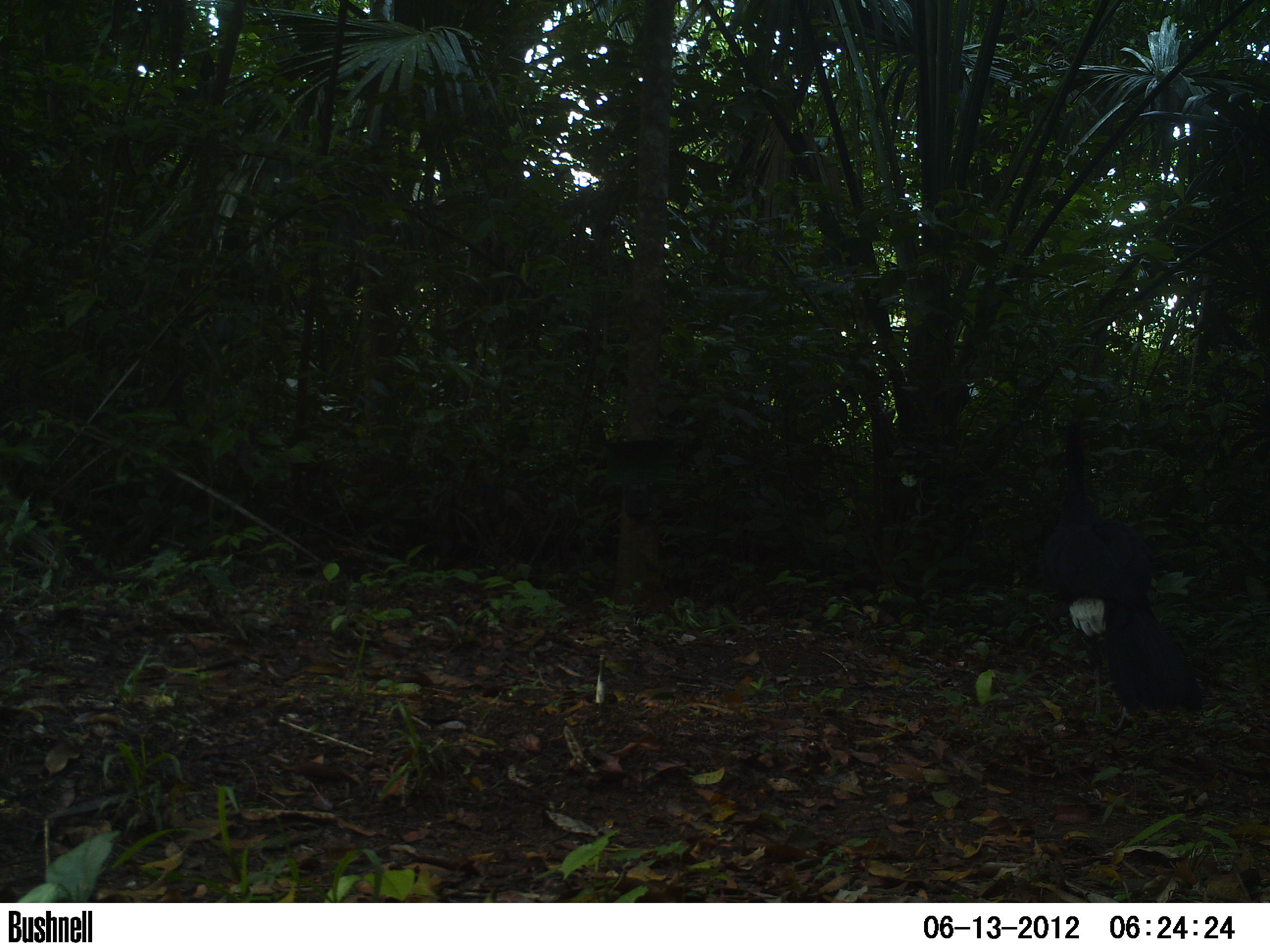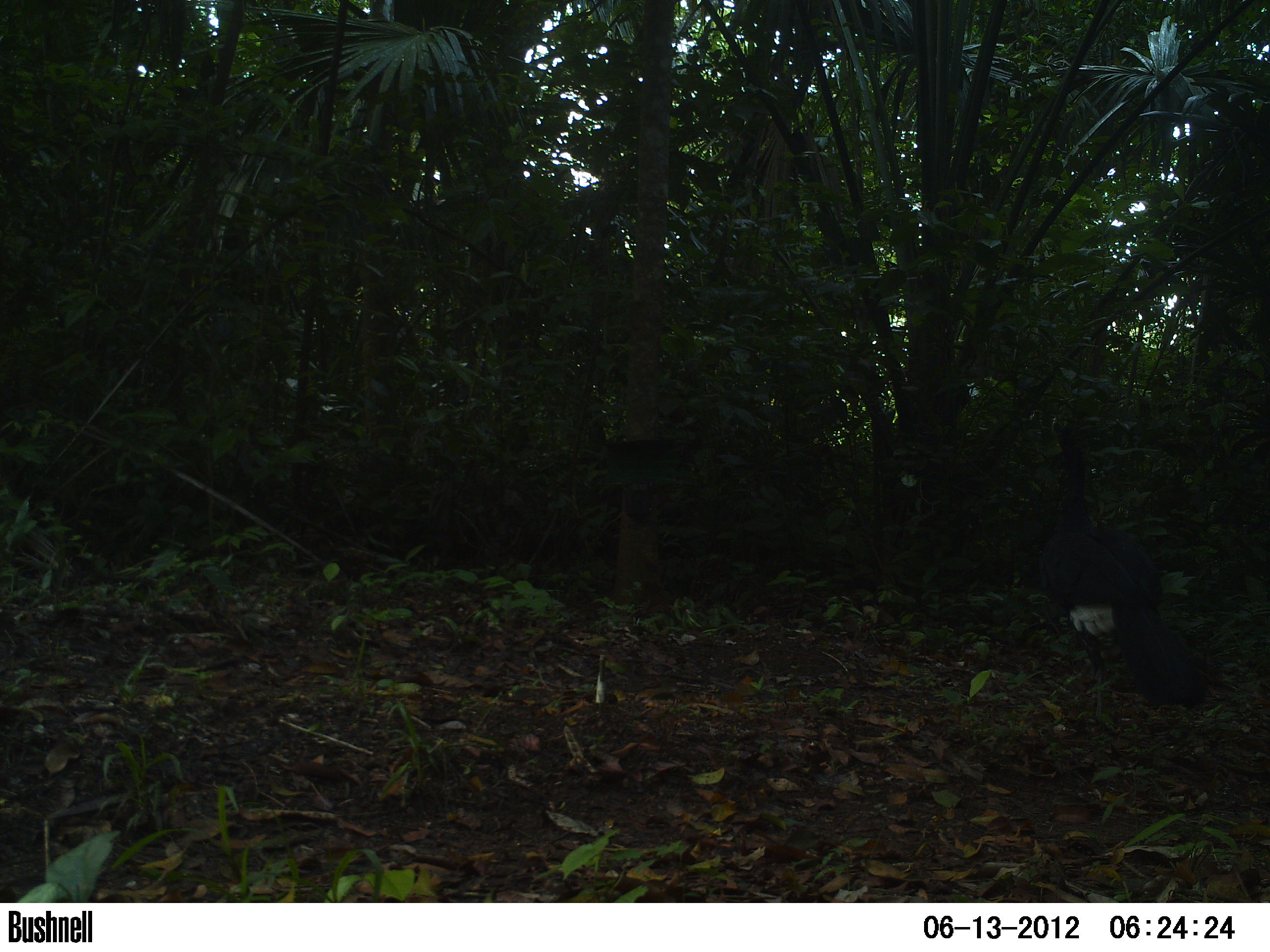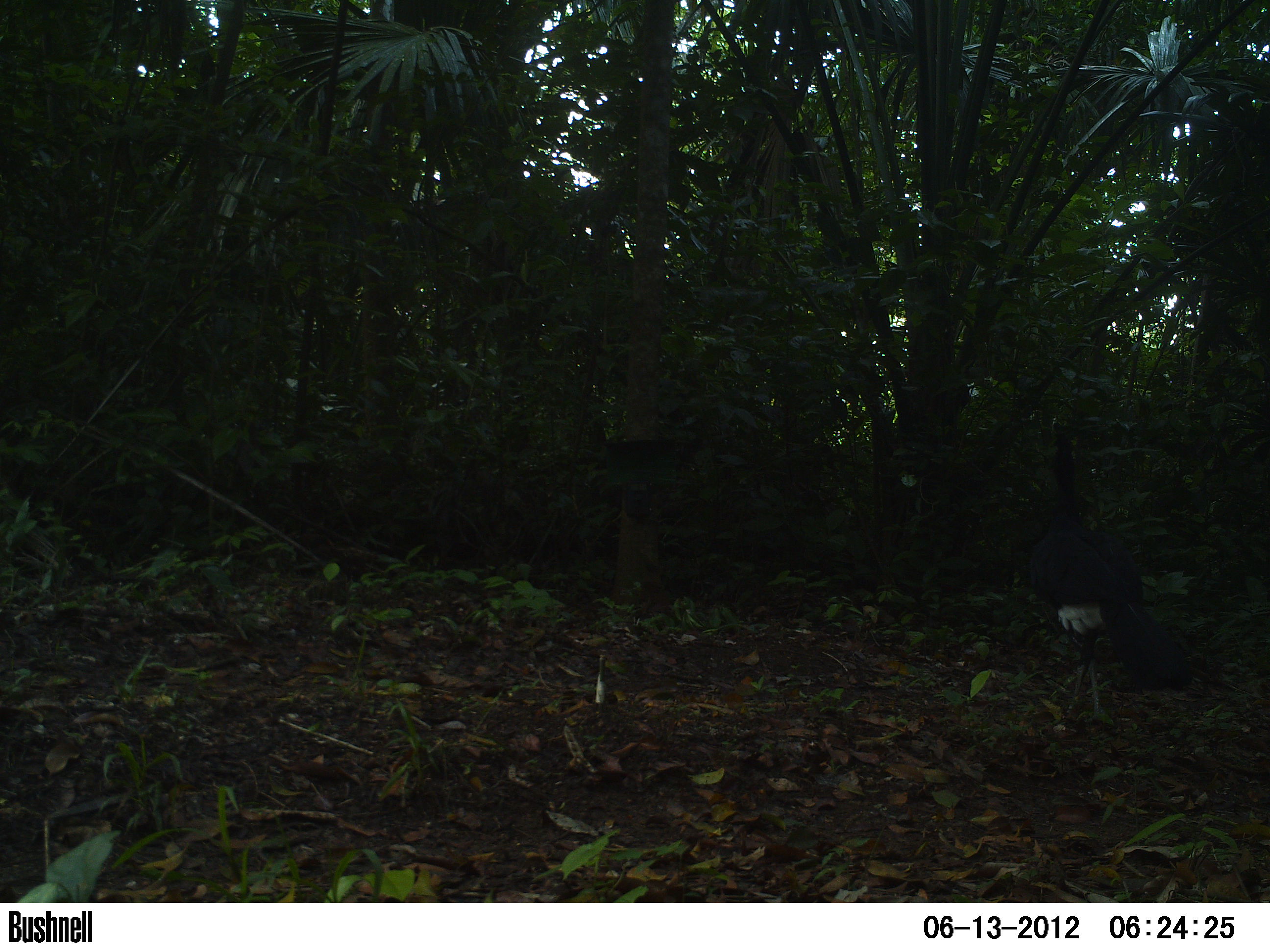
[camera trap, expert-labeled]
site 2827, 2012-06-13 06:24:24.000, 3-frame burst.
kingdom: Animalia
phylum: Chordata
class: Aves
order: Galliformes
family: Cracidae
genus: Crax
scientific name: Crax rubra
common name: great curassow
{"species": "Crax rubra (great curassow)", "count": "1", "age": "adult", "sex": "male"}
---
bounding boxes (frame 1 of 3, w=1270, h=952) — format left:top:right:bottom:
crax rubra: 1042:422:1205:733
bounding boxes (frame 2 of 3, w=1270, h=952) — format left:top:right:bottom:
crax rubra: 1035:421:1211:720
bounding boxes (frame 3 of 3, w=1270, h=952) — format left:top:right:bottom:
crax rubra: 1028:433:1196:727